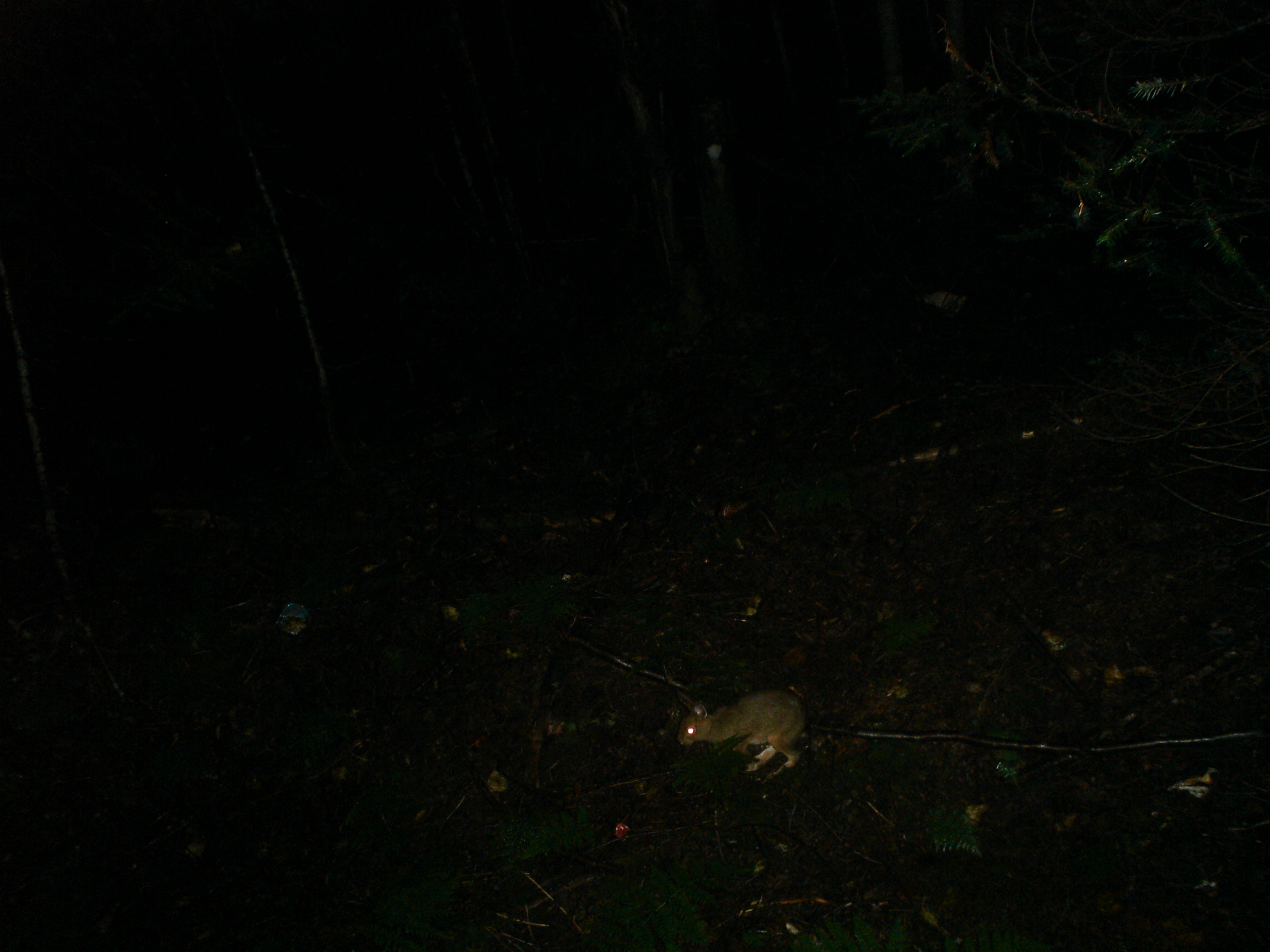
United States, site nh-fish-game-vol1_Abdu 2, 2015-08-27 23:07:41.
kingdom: Animalia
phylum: Chordata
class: Mammalia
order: Lagomorpha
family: Leporidae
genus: Lepus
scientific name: Lepus americanus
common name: snowshoe hare